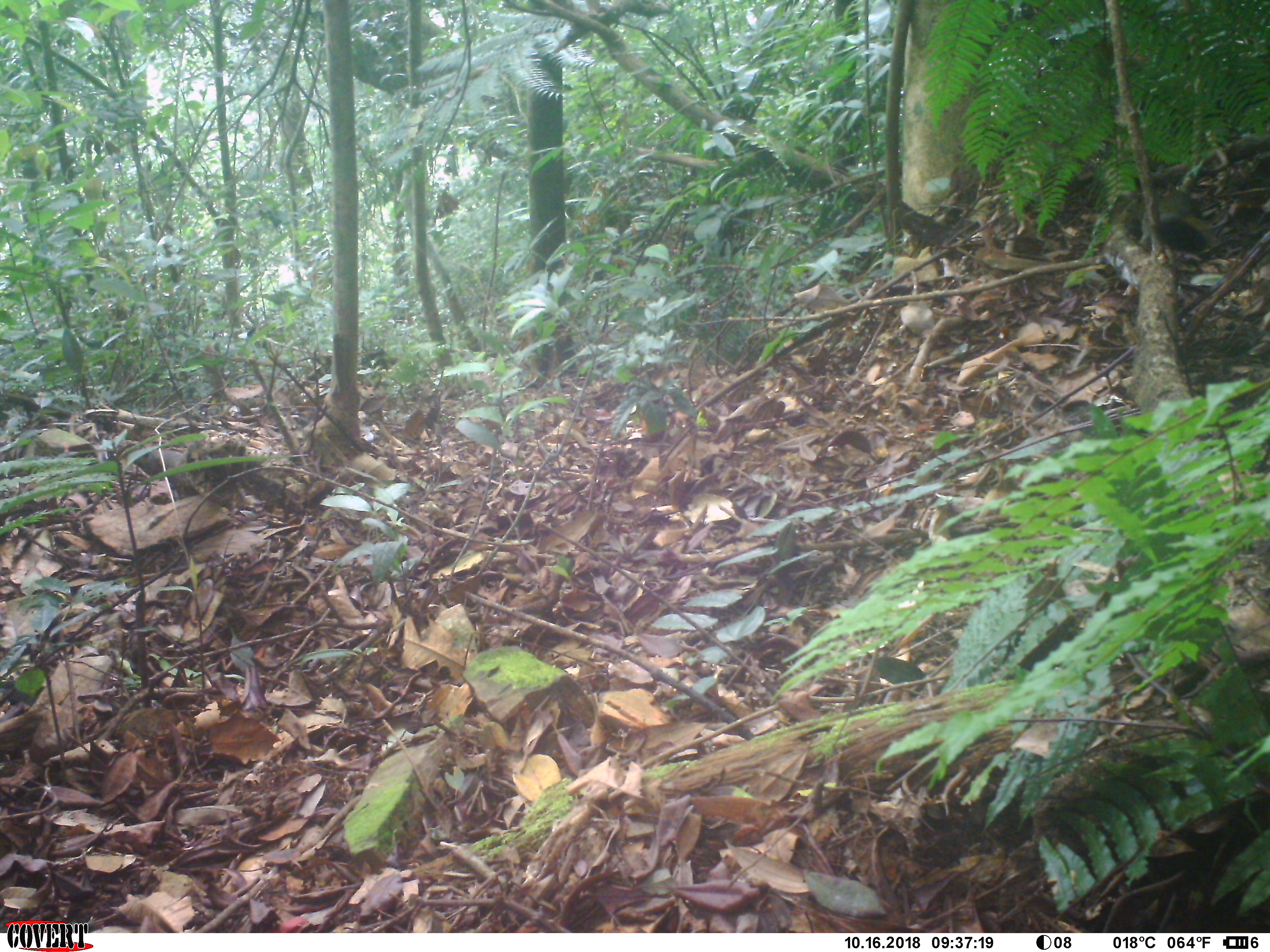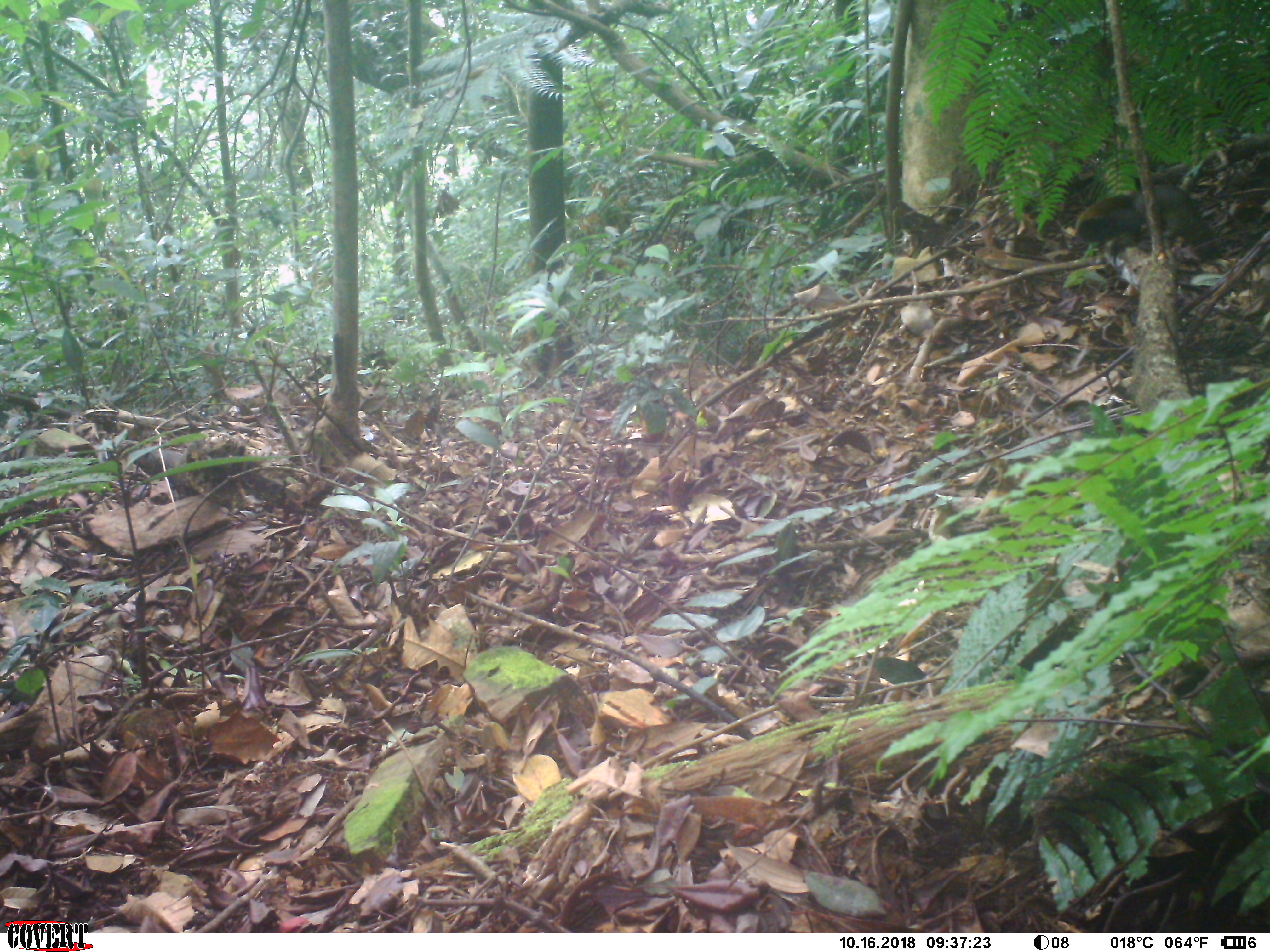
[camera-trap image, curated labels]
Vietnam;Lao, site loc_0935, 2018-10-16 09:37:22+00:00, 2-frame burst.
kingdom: Animalia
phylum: Chordata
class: Mammalia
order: Rodentia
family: Sciuridae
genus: Sciurus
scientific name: Sciurus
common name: squirrel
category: unidentified squirrel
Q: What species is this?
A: Unidentified squirrel (squirrel) (Sciurus).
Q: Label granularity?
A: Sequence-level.